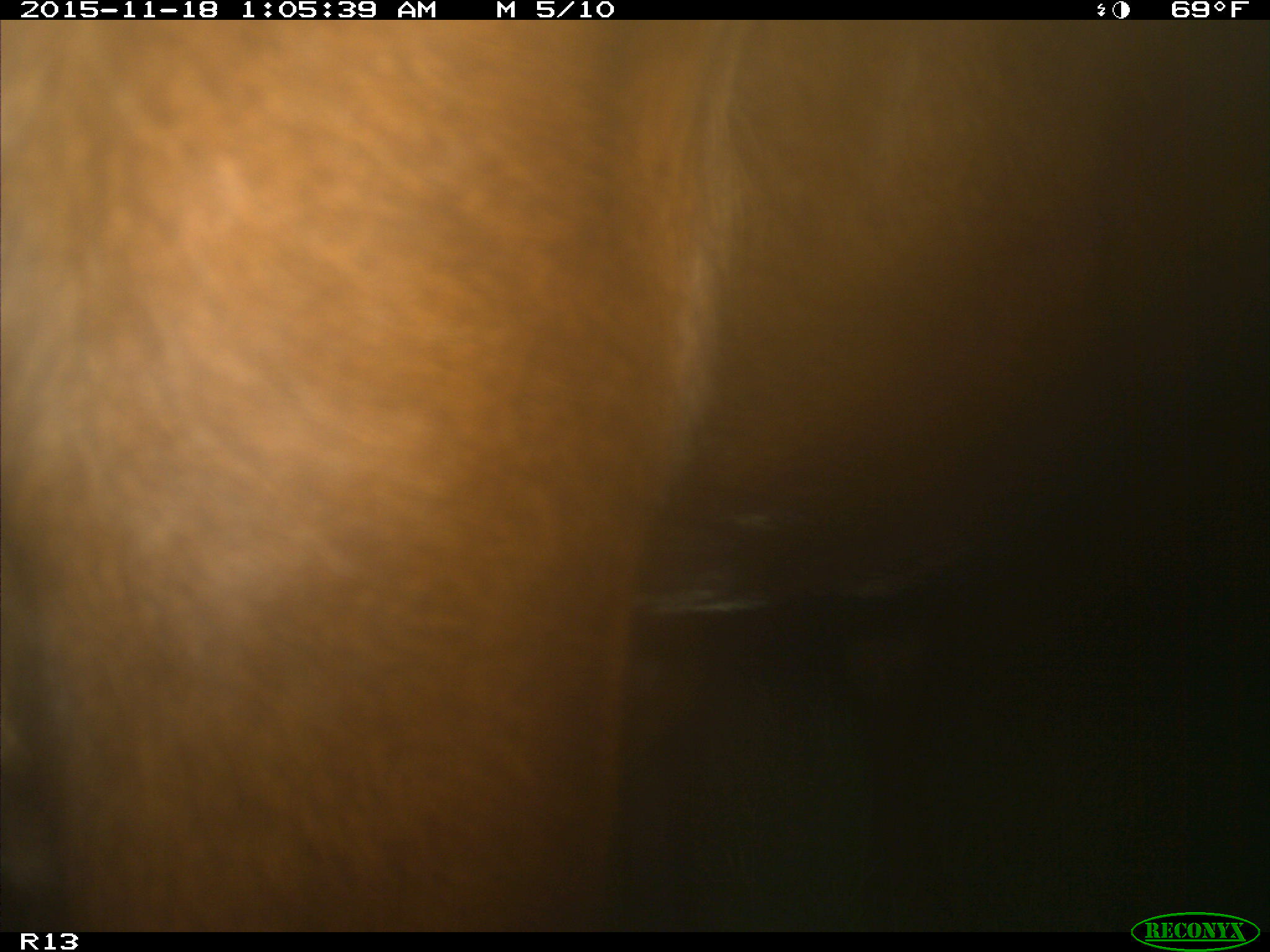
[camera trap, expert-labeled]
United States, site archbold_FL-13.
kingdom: Animalia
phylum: Chordata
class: Mammalia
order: Artiodactyla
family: Bovidae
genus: Bos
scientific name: Bos taurus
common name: domestic cow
Bos taurus (domestic cow).